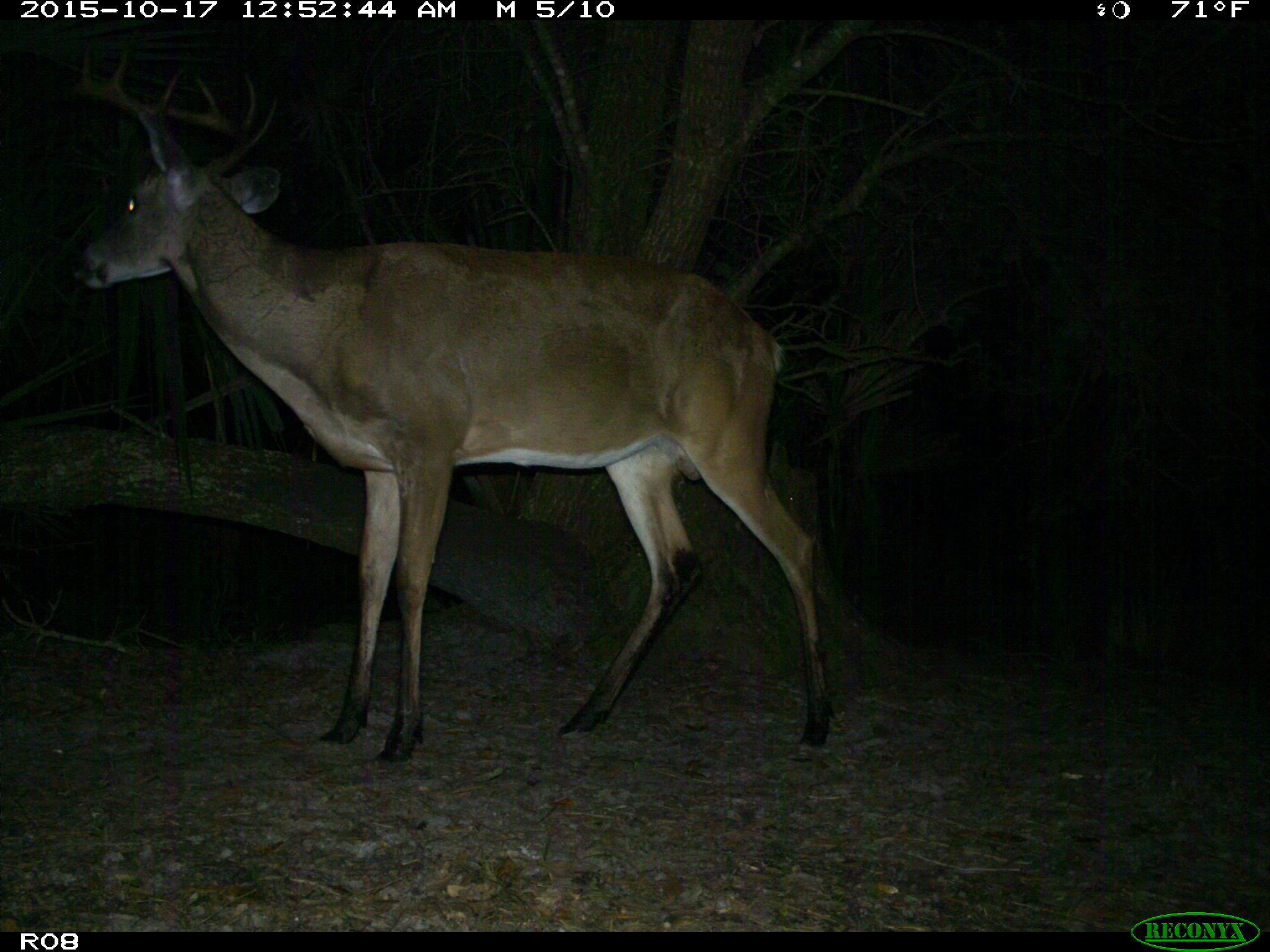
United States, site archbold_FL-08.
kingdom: Animalia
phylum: Chordata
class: Mammalia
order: Artiodactyla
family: Cervidae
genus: Odocoileus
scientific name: Odocoileus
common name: deer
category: unidentified deer